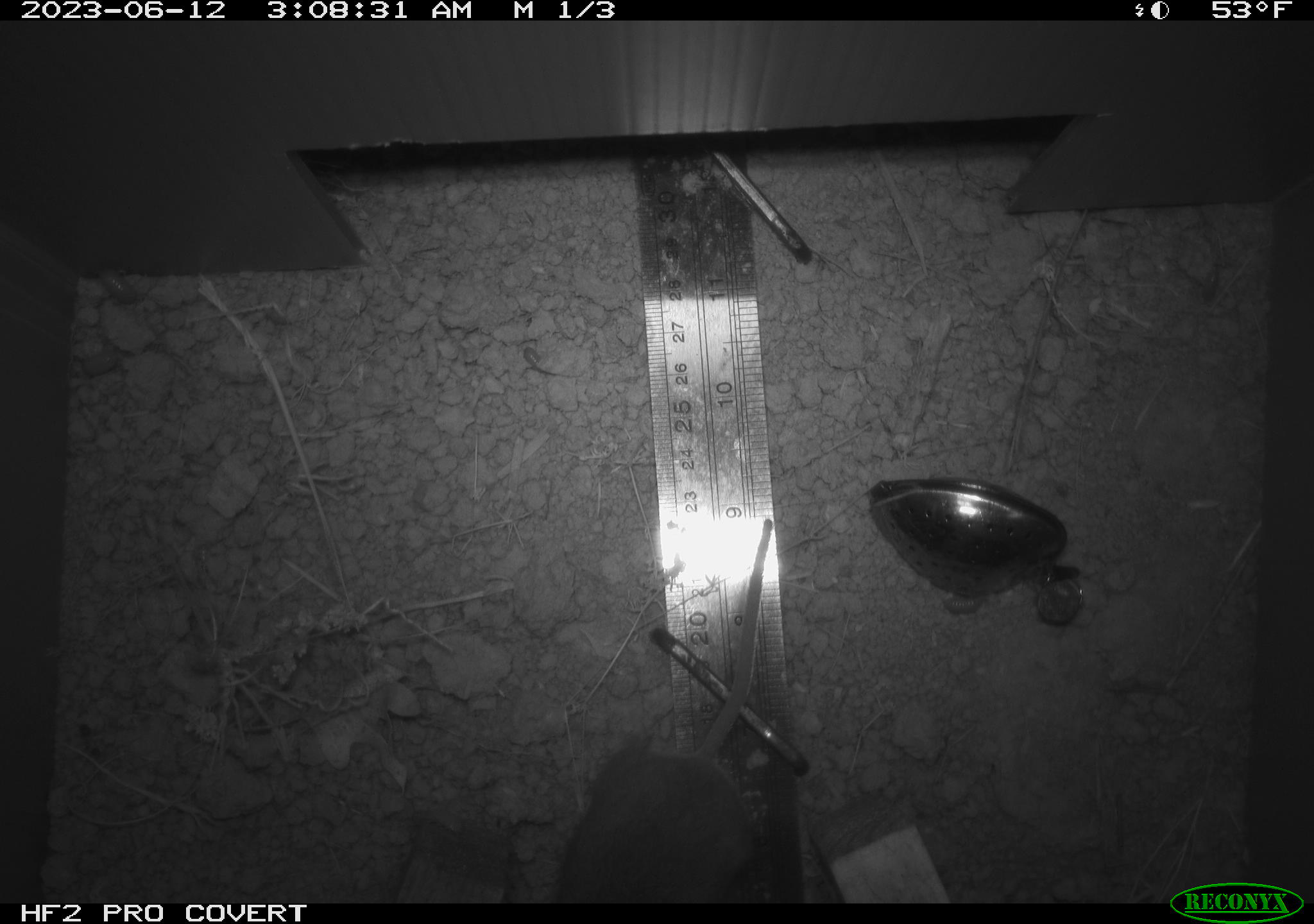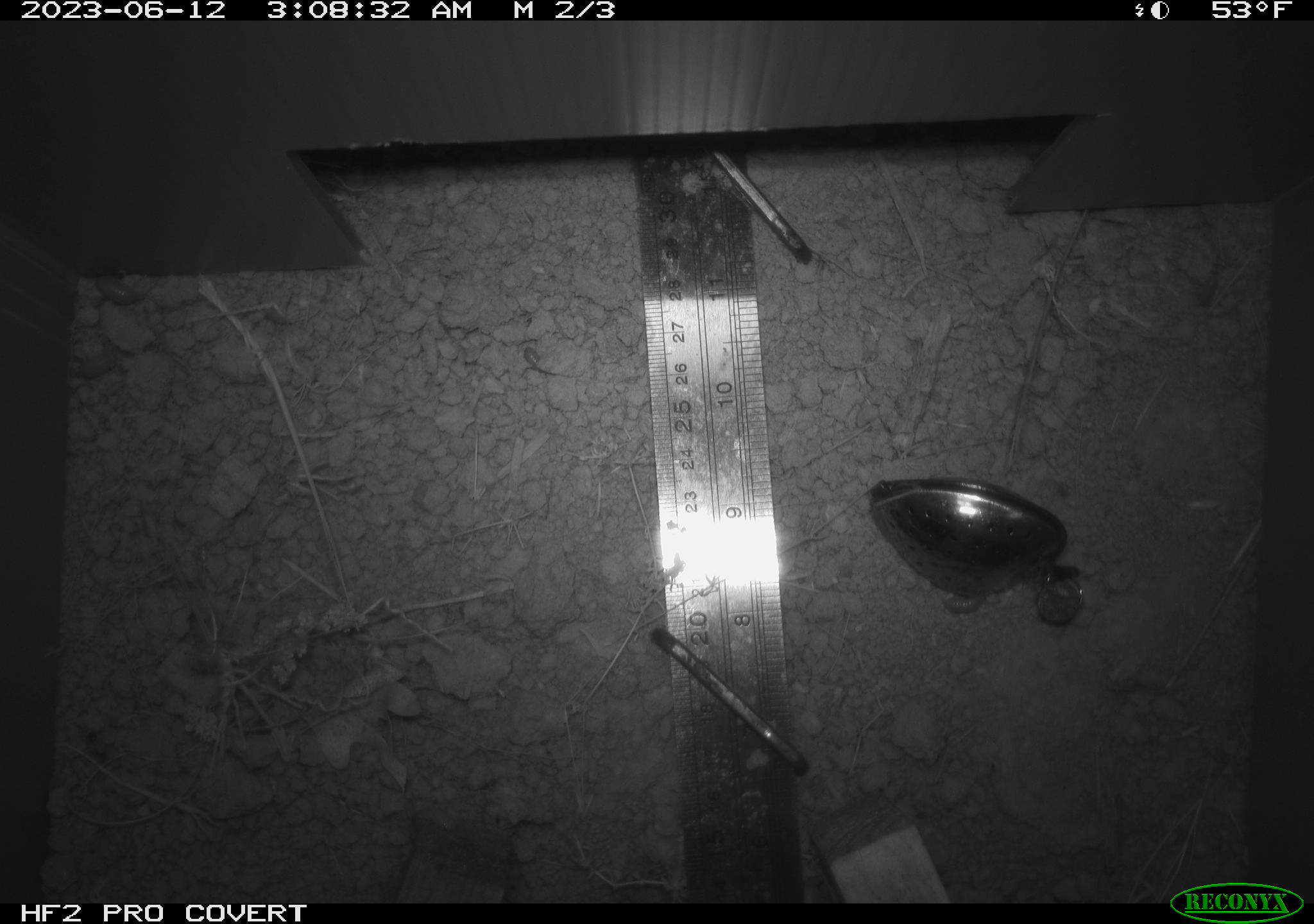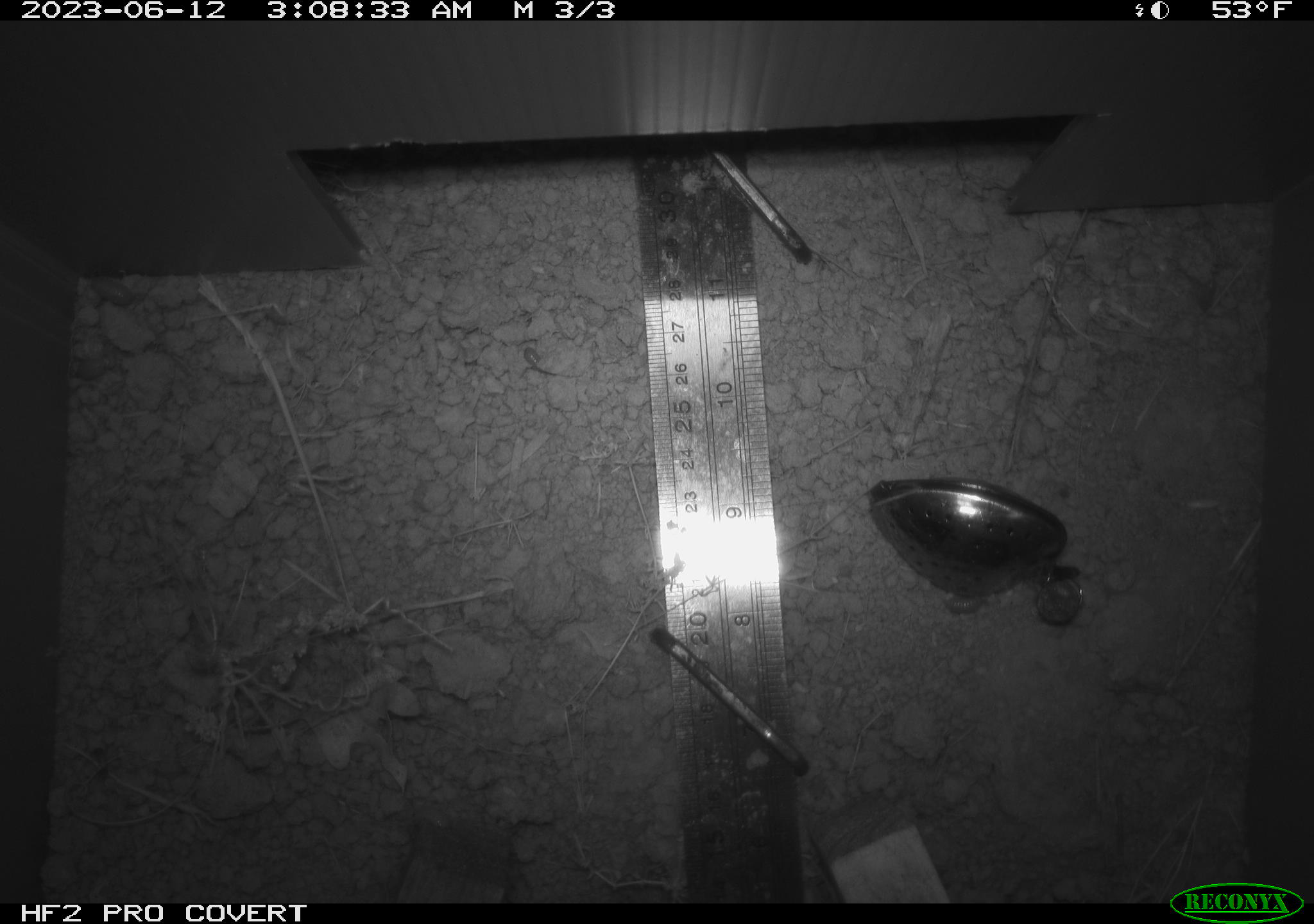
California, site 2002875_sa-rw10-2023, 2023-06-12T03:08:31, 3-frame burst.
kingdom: Animalia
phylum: Chordata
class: Mammalia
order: Rodentia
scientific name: Rodentia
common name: rodent